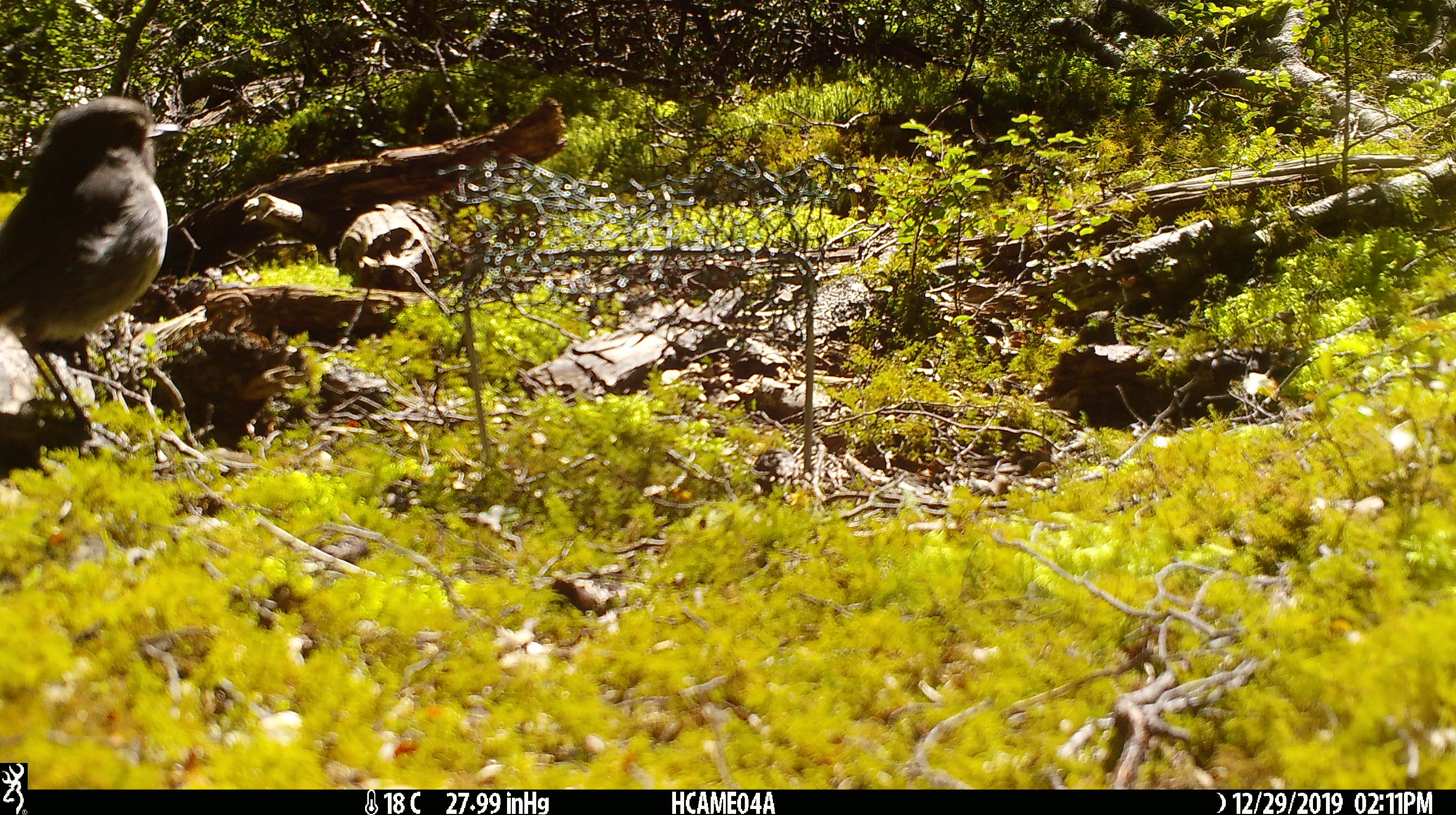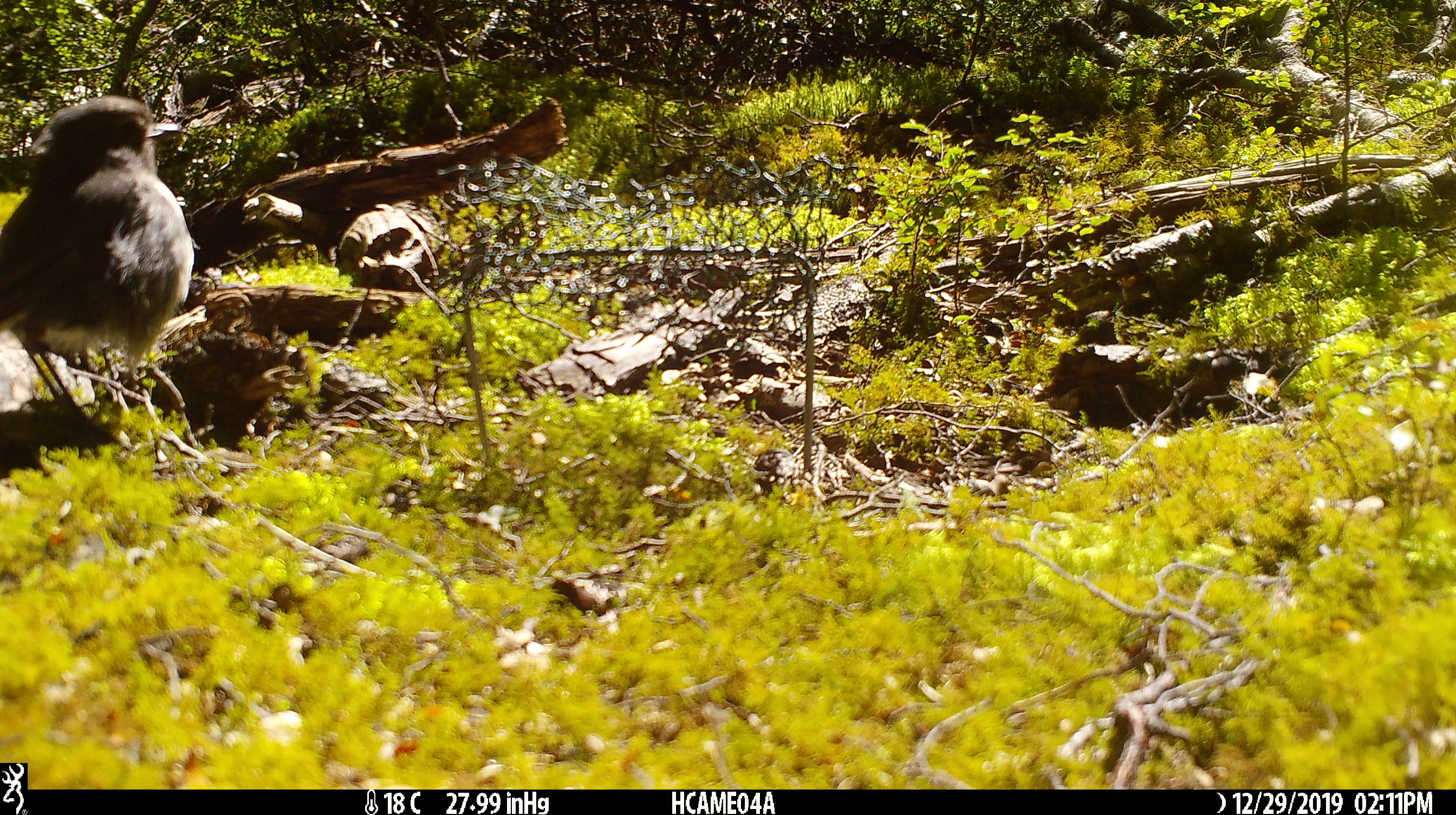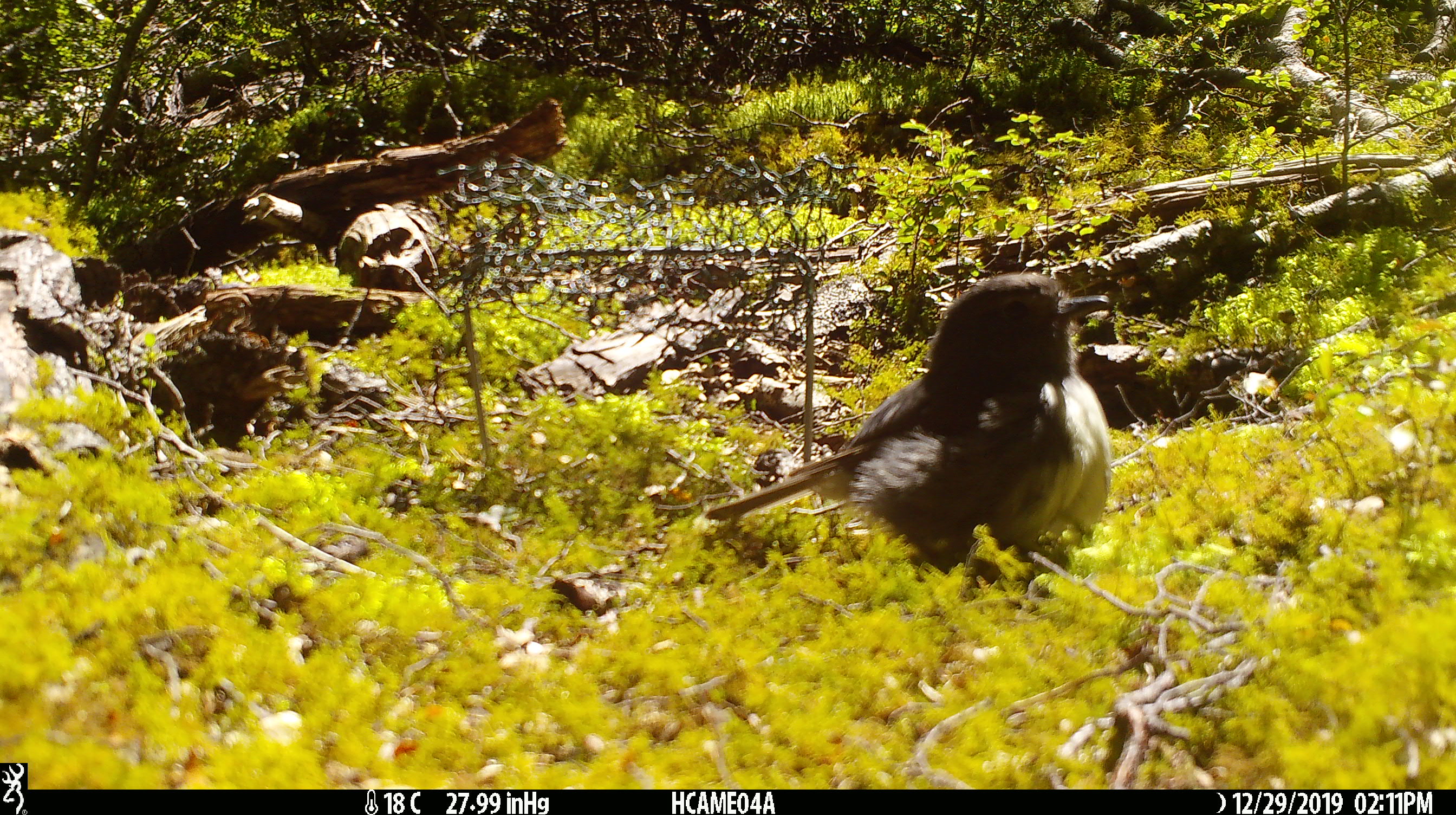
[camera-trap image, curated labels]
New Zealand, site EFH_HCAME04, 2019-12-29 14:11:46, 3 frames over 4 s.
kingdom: Animalia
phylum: Chordata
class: Aves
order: Passeriformes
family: Petroicidae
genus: Petroica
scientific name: Petroica australis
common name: new zealand robin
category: robin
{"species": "robin (new zealand robin) (Petroica australis)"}